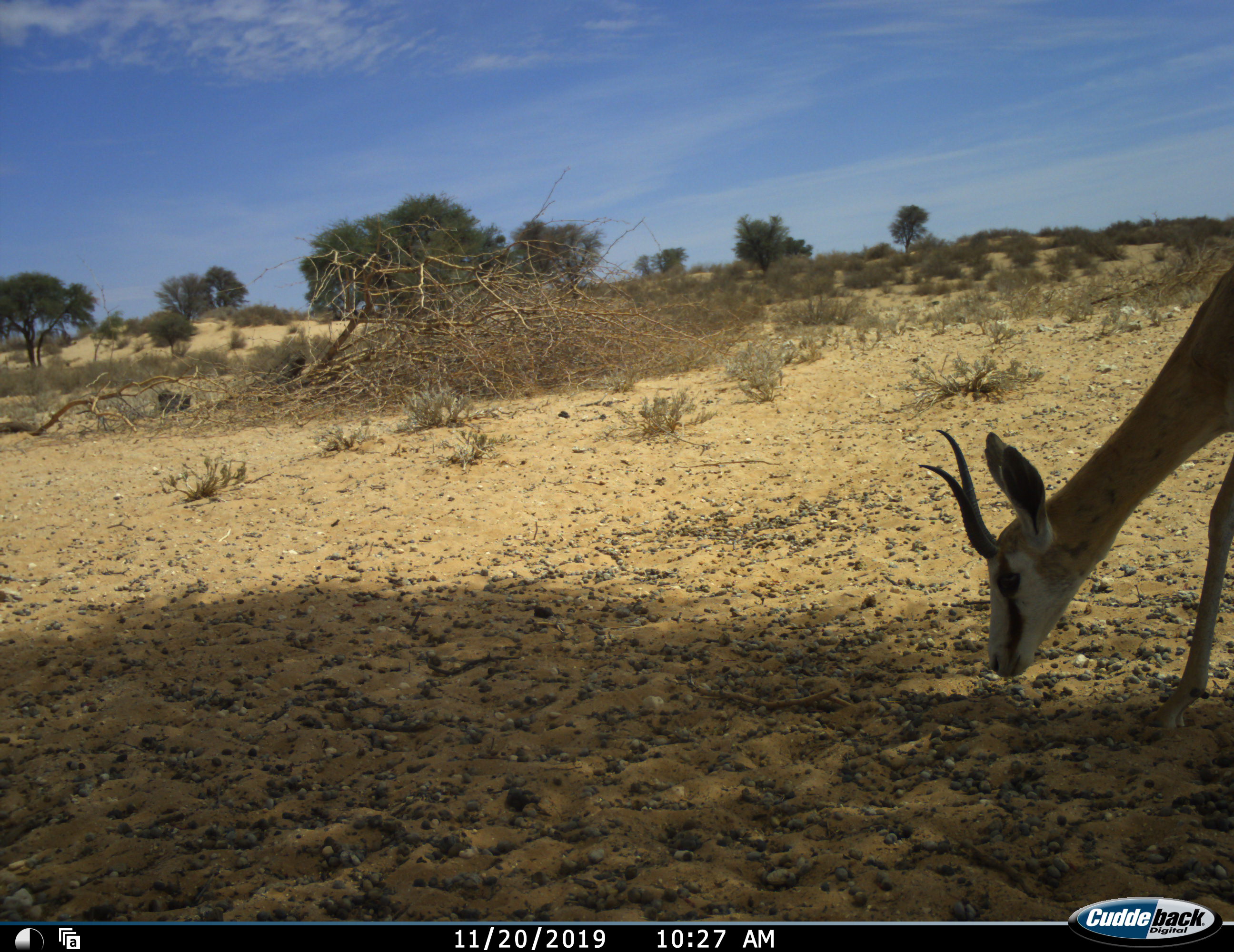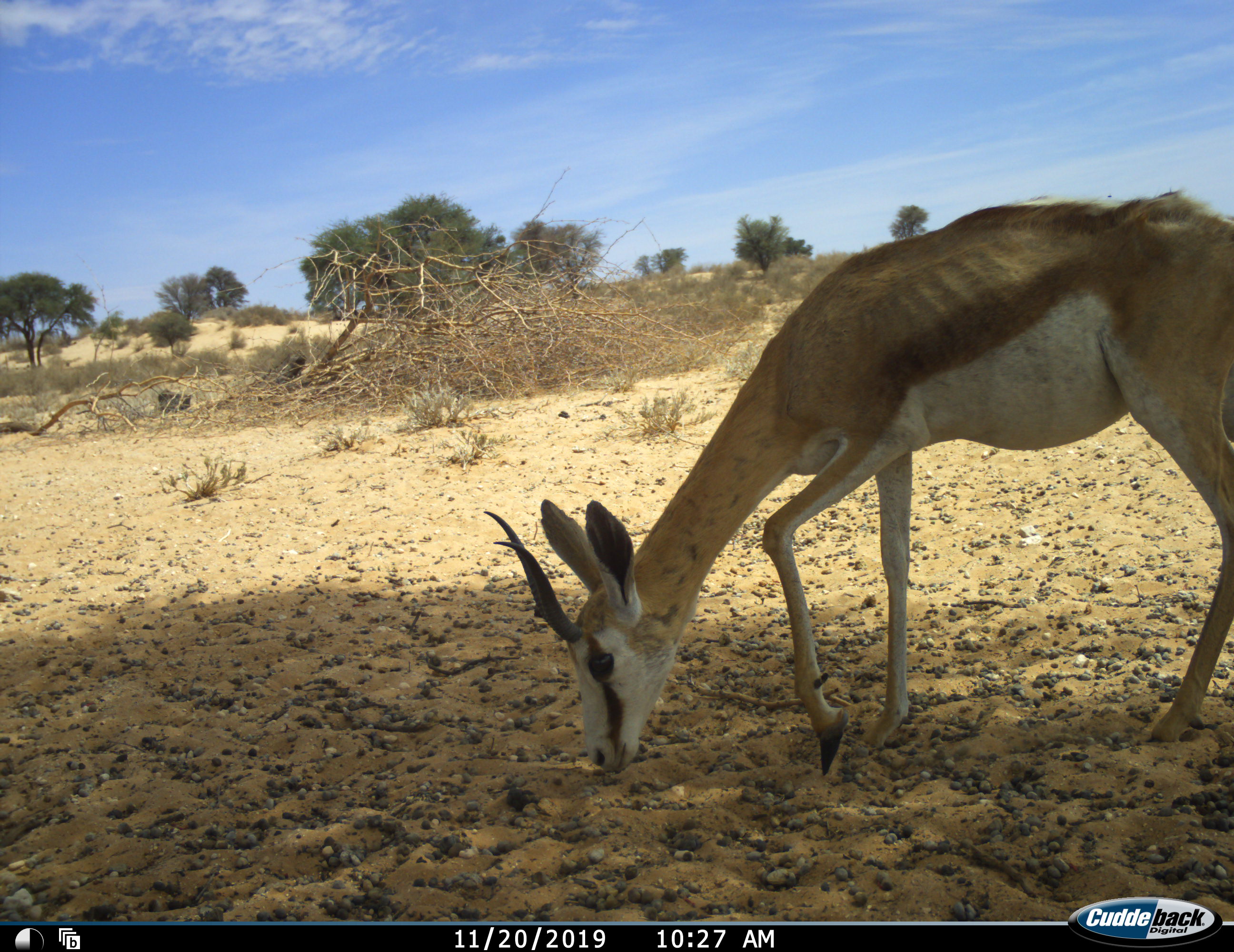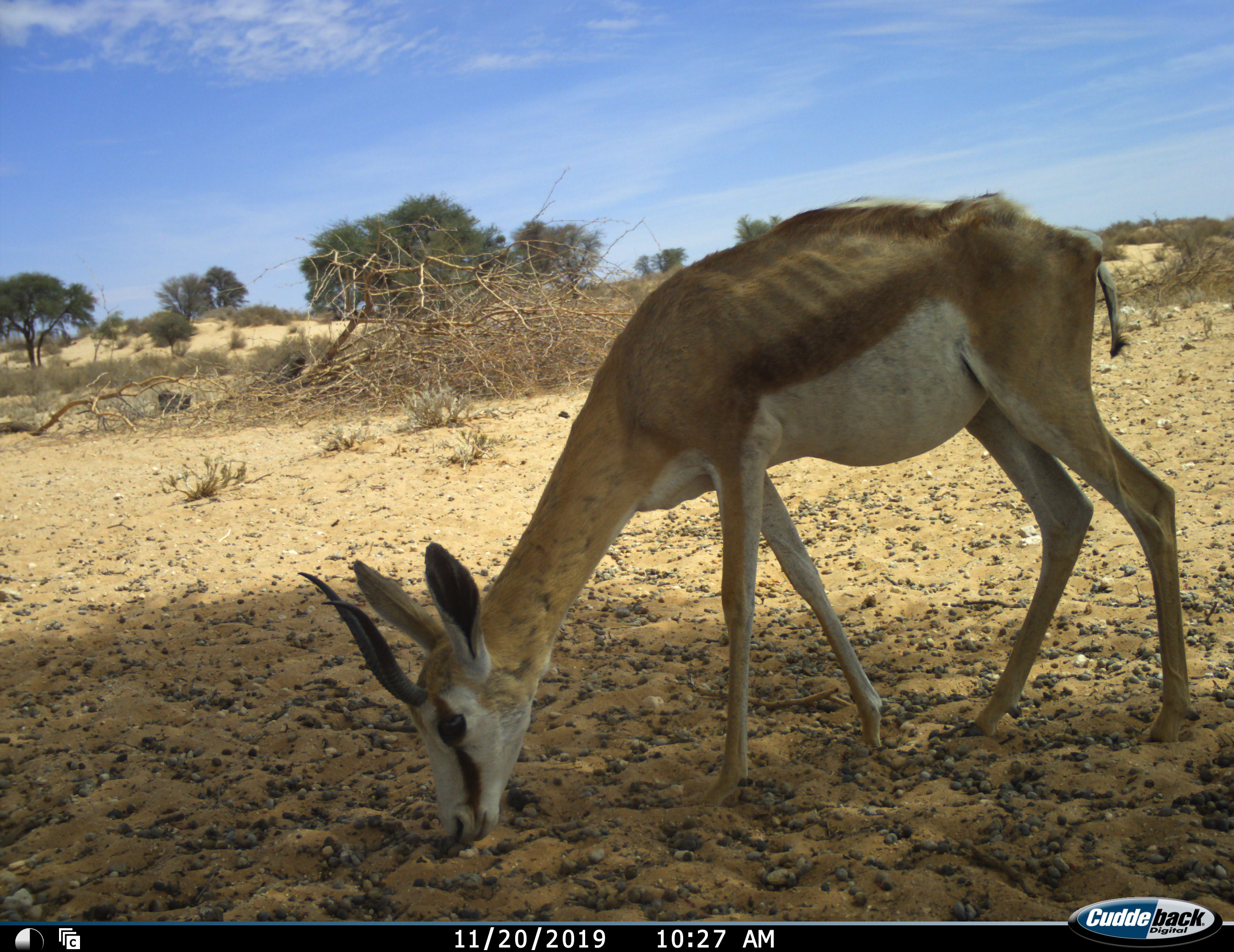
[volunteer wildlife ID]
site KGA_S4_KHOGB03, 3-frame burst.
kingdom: Animalia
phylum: Chordata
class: Mammalia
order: Artiodactyla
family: Bovidae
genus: Antidorcas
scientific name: Antidorcas marsupialis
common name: springbok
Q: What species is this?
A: Springbok (Antidorcas marsupialis).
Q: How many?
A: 1.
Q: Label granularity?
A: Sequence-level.